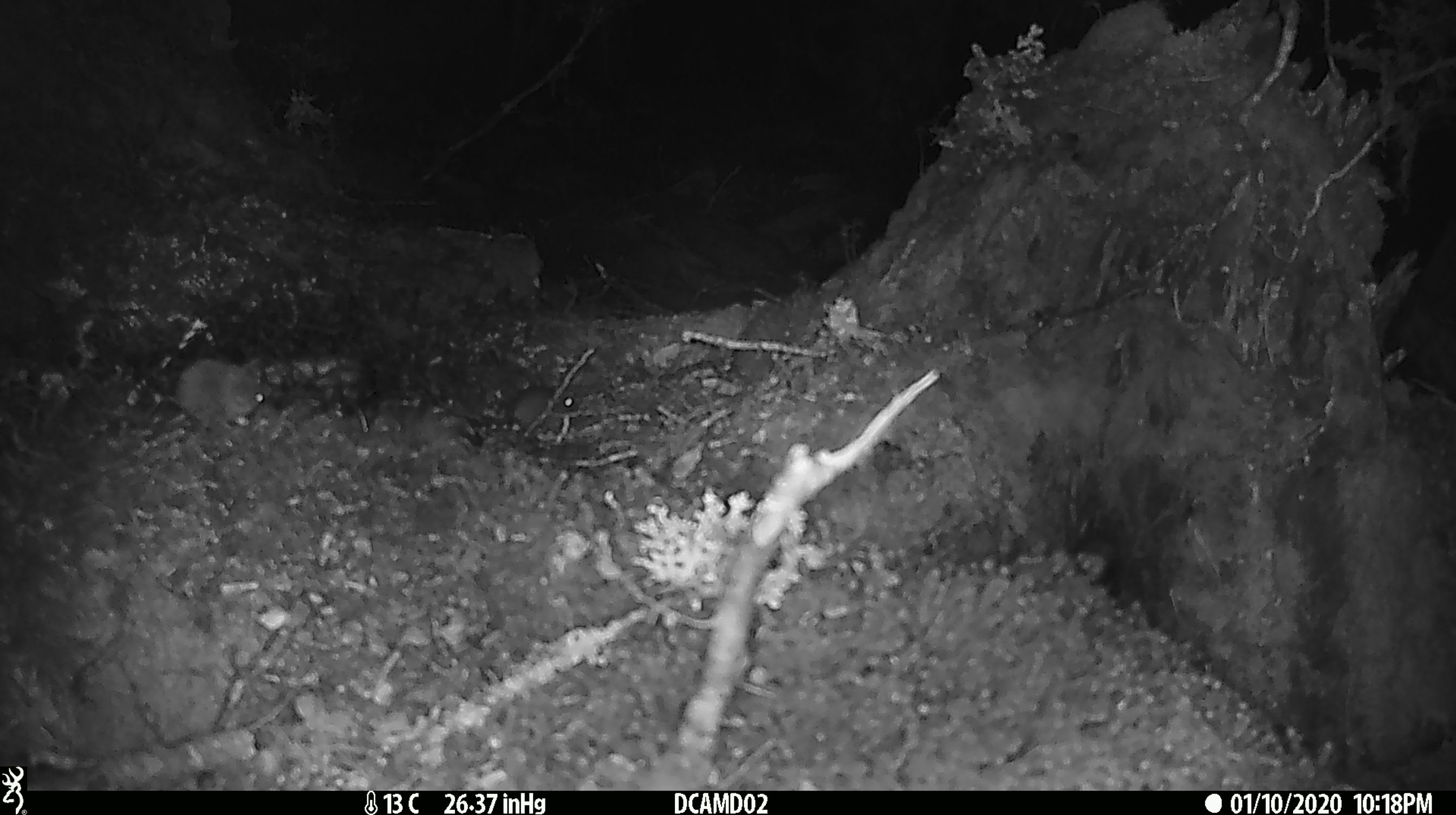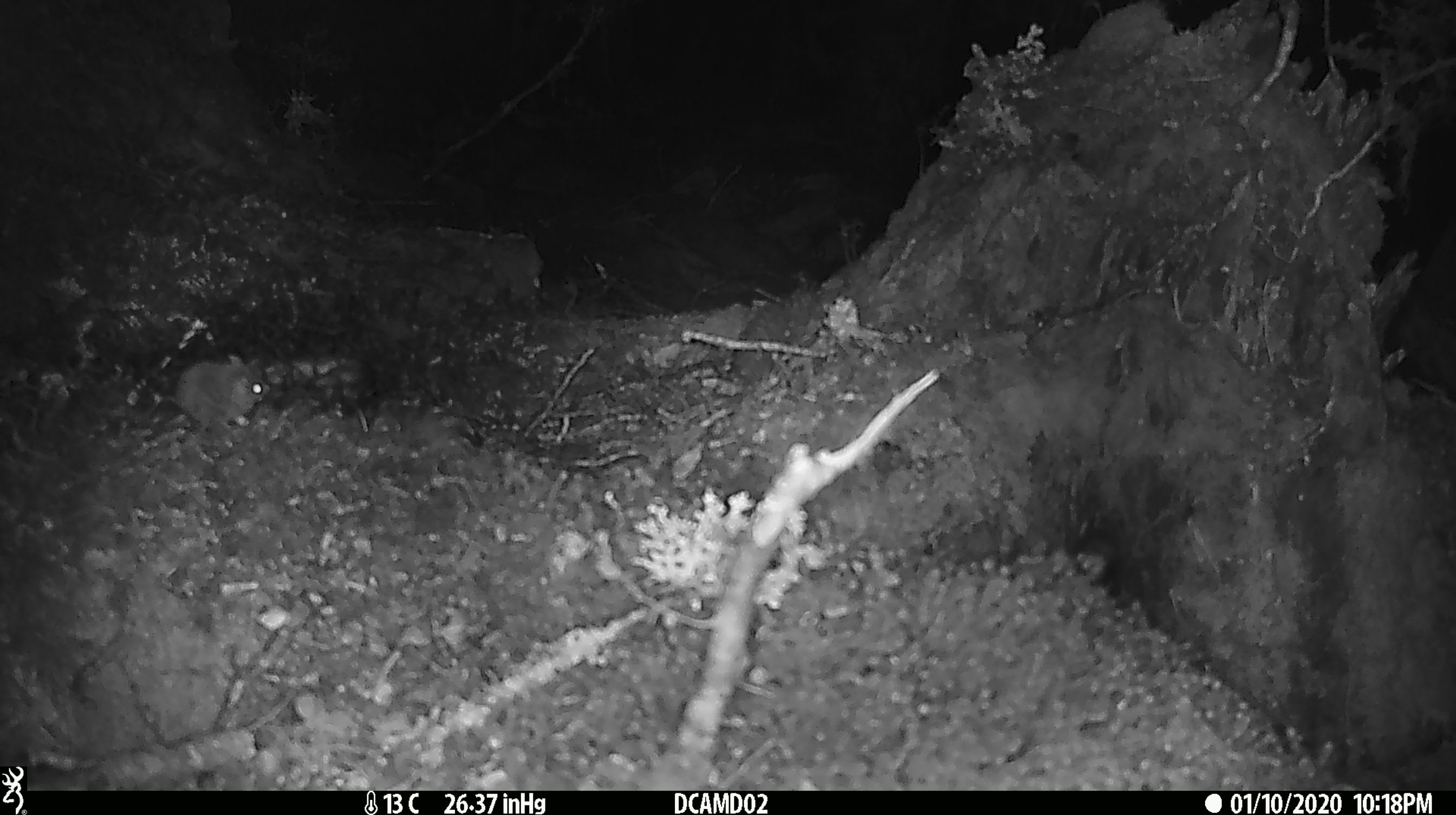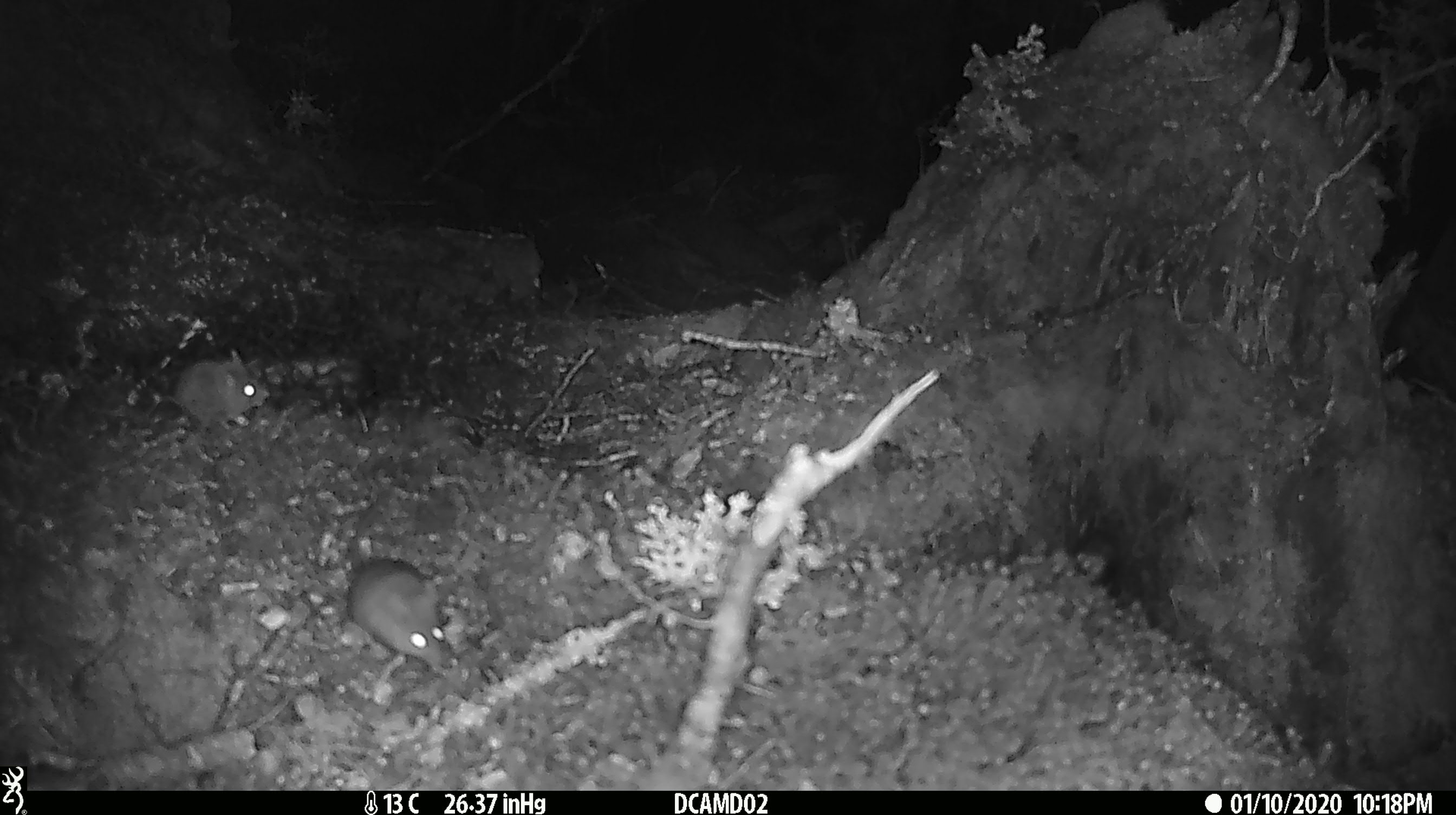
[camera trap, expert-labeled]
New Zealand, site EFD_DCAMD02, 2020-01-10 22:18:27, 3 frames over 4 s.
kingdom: Animalia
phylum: Chordata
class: Mammalia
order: Rodentia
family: Muridae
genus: Mus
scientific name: Mus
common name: mouse